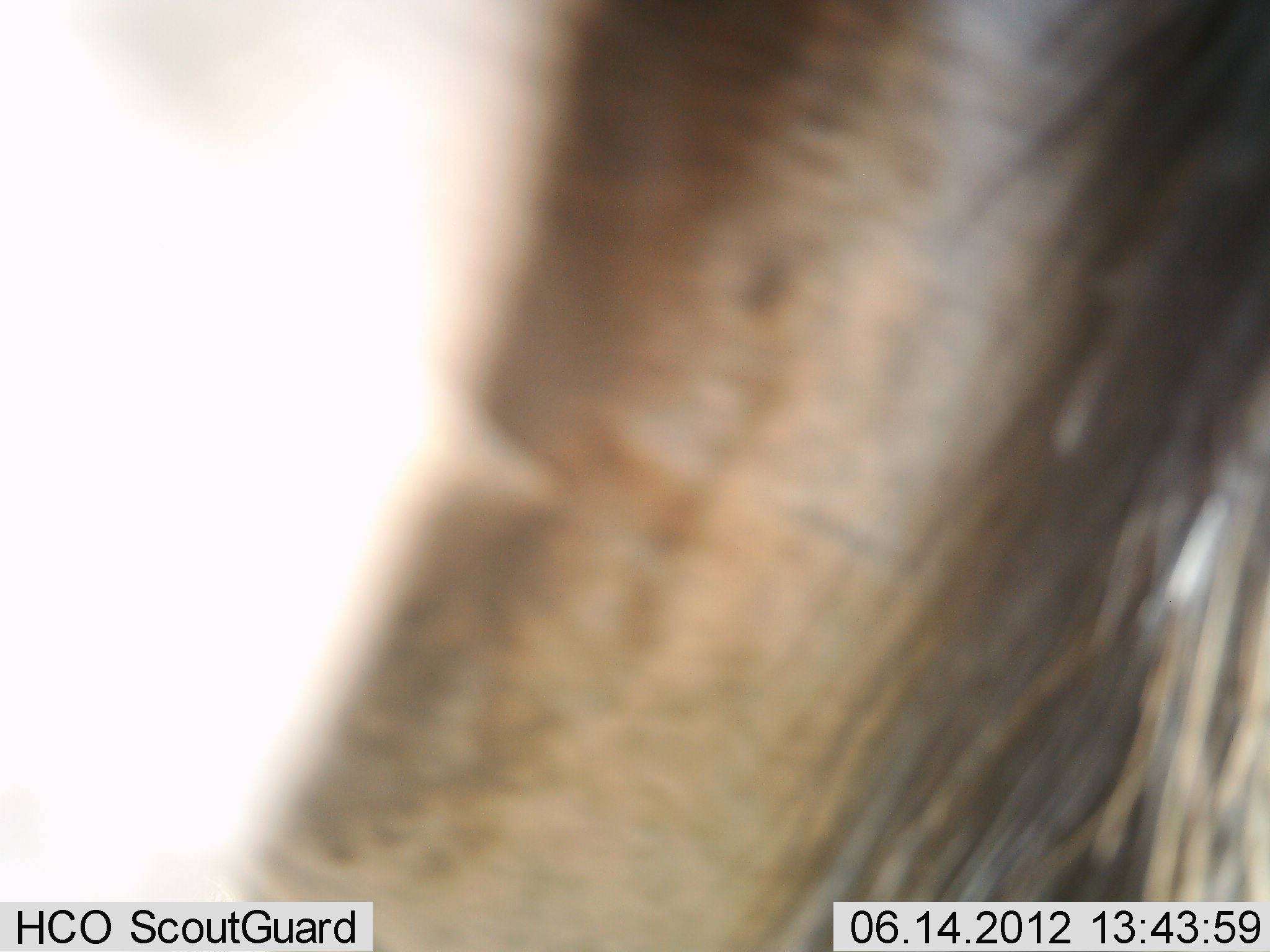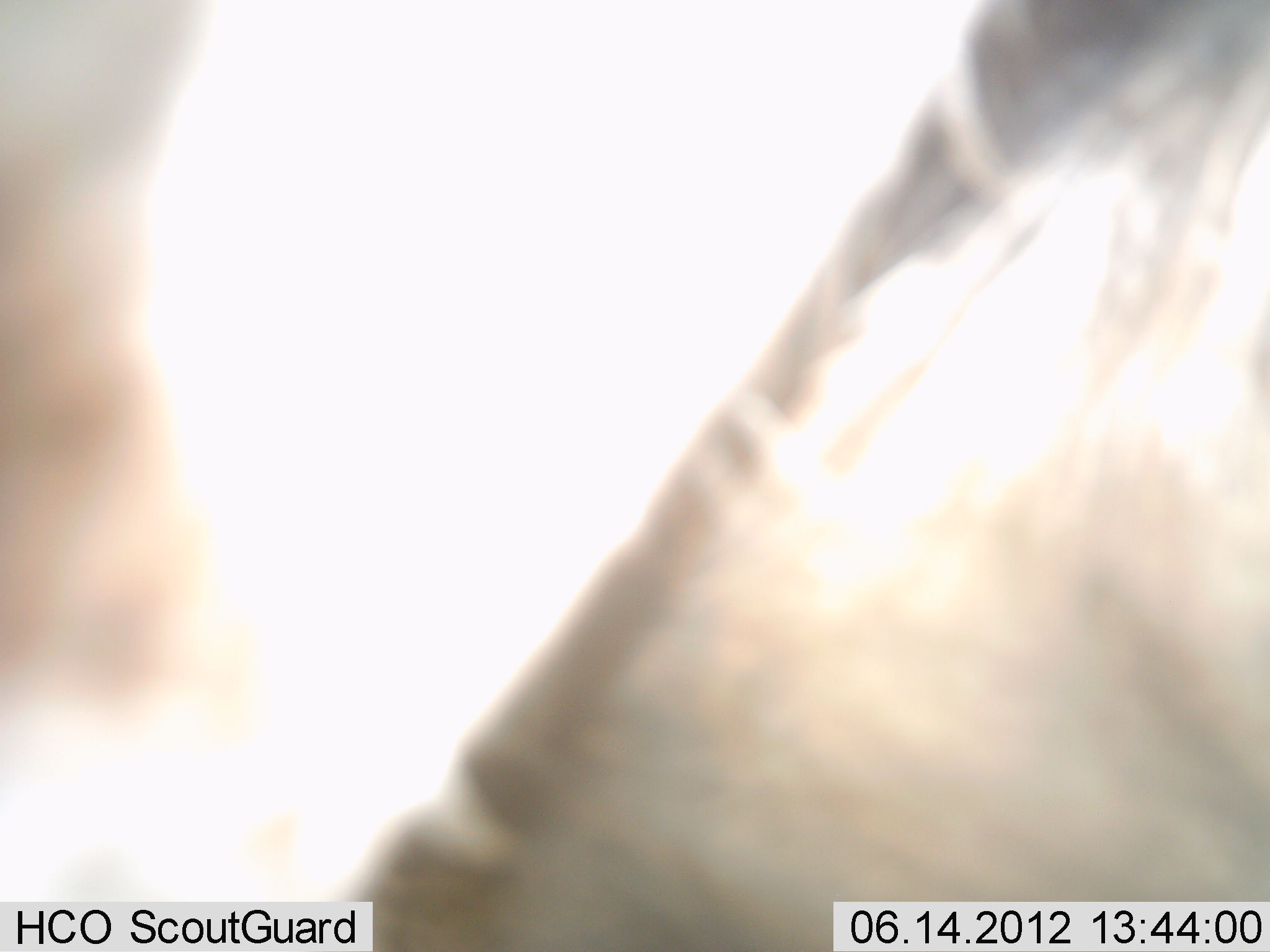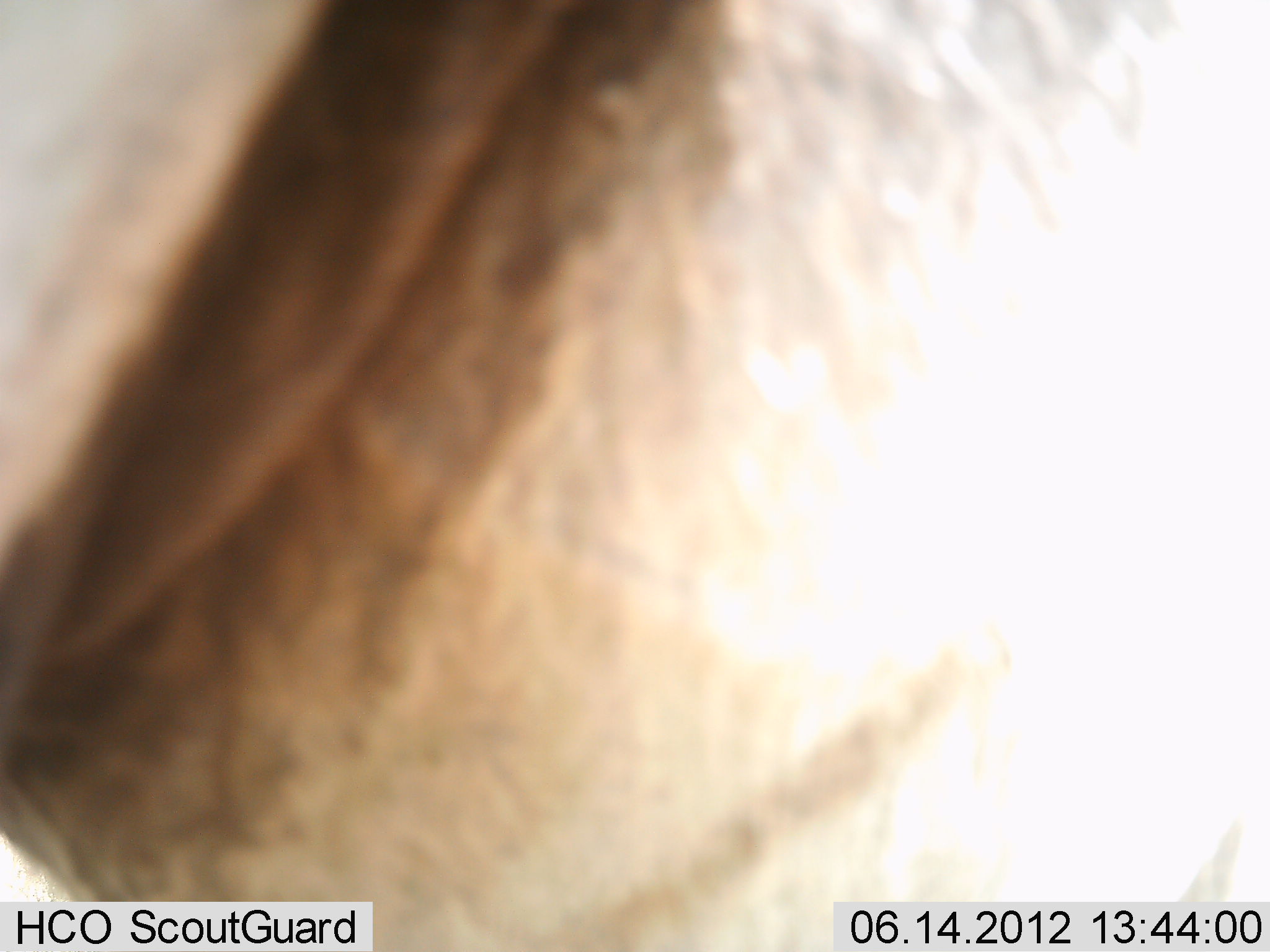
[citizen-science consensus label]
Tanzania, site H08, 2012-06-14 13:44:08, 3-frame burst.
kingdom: Animalia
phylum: Chordata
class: Mammalia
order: Artiodactyla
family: Bovidae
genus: Connochaetes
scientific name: Connochaetes taurinus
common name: blue wildebeest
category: wildebeest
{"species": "wildebeest (blue wildebeest) (Connochaetes taurinus)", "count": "1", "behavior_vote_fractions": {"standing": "78%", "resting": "0%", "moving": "33%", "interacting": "11%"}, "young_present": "0%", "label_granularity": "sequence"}